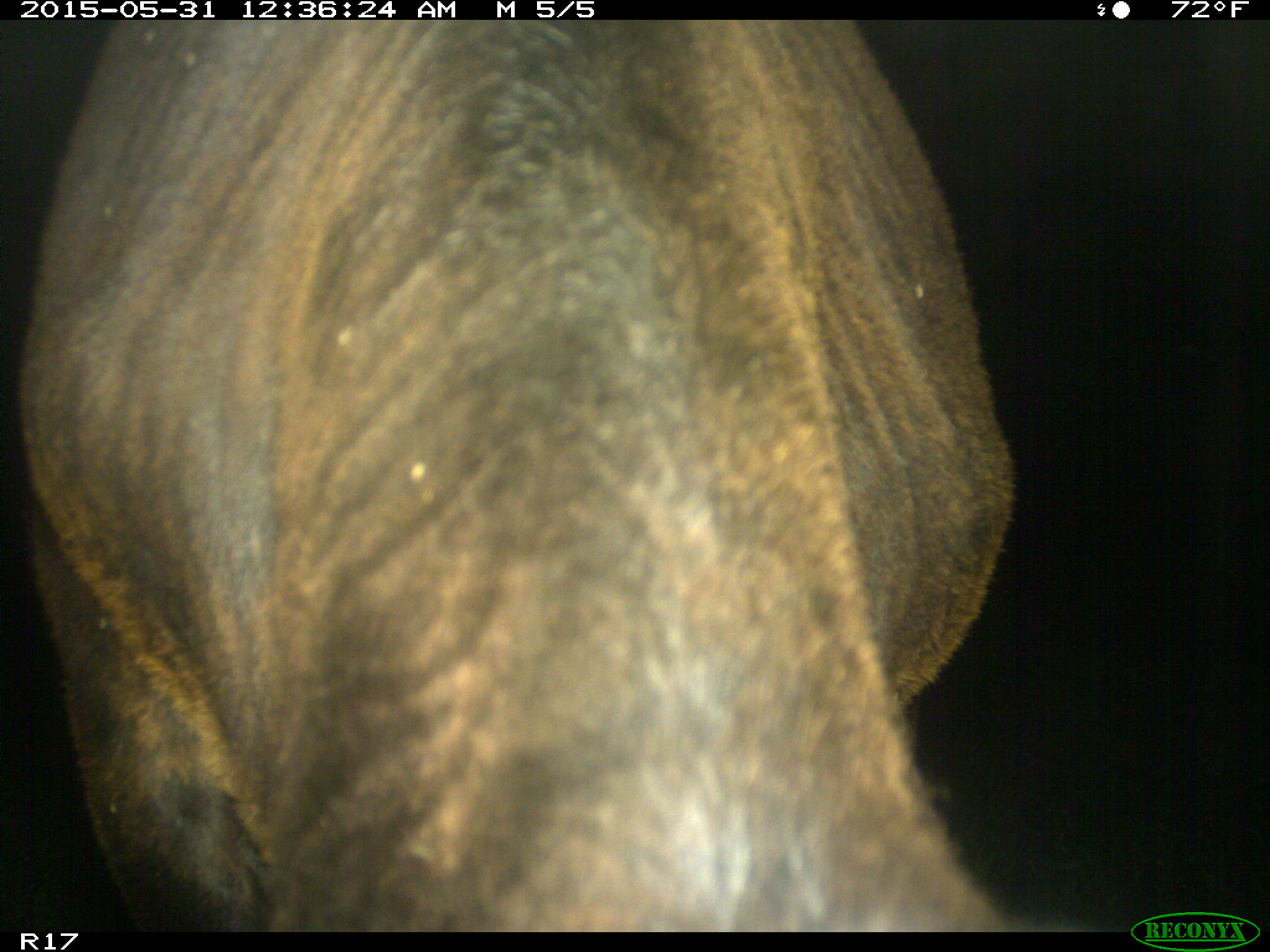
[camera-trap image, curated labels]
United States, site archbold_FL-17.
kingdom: Animalia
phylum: Chordata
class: Mammalia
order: Artiodactyla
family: Bovidae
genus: Bos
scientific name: Bos taurus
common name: domestic cow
Bos taurus (domestic cow).